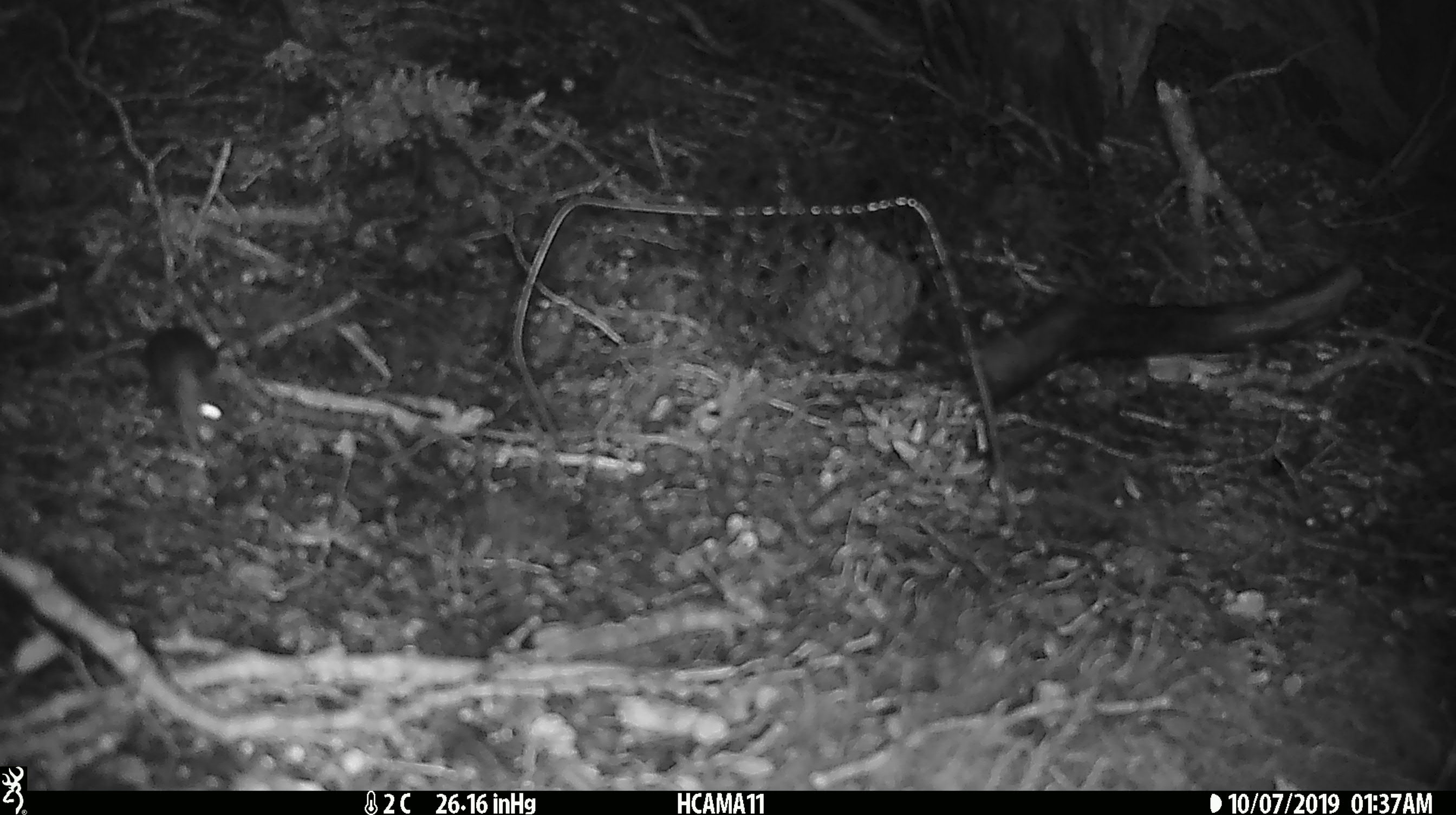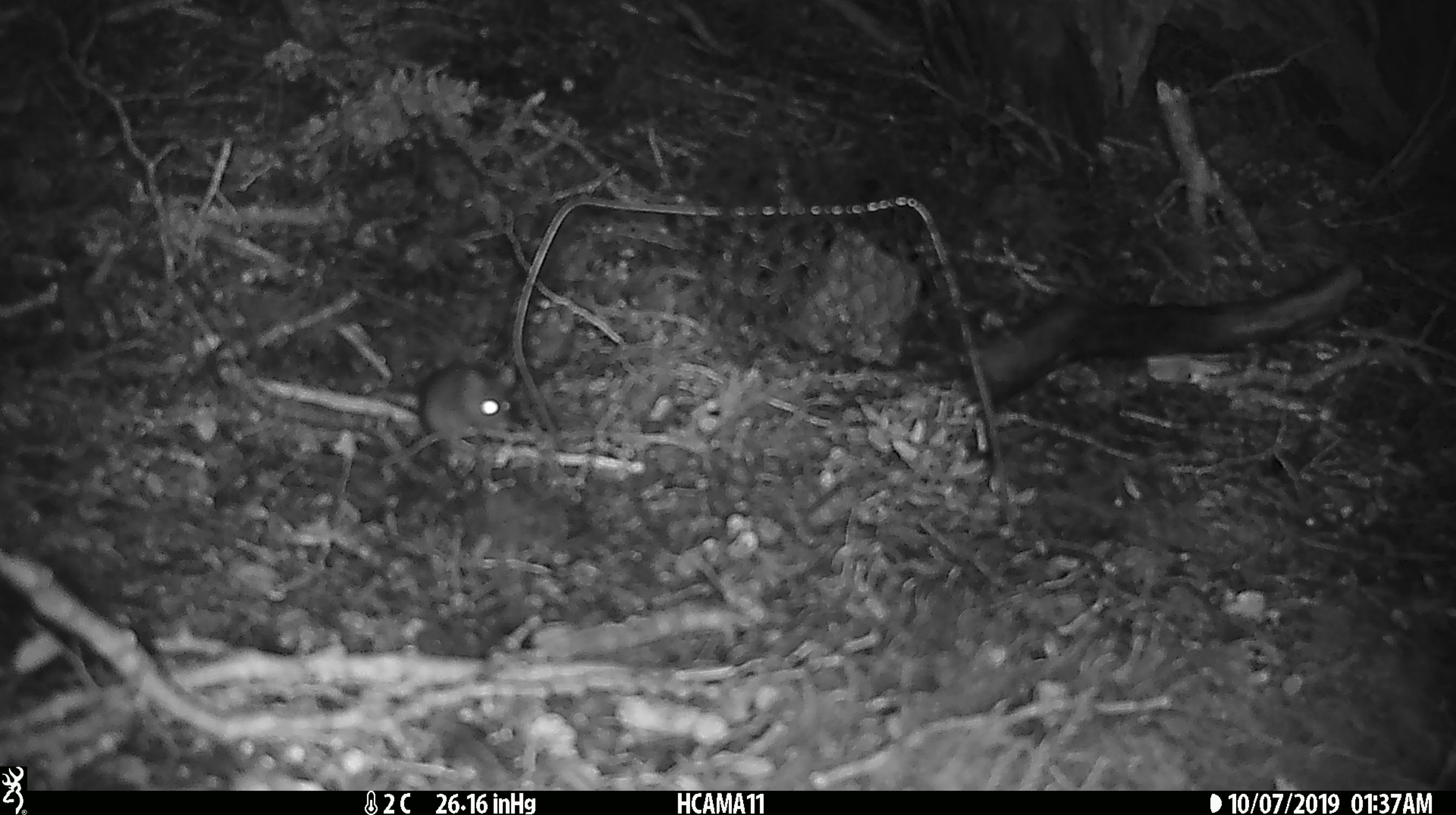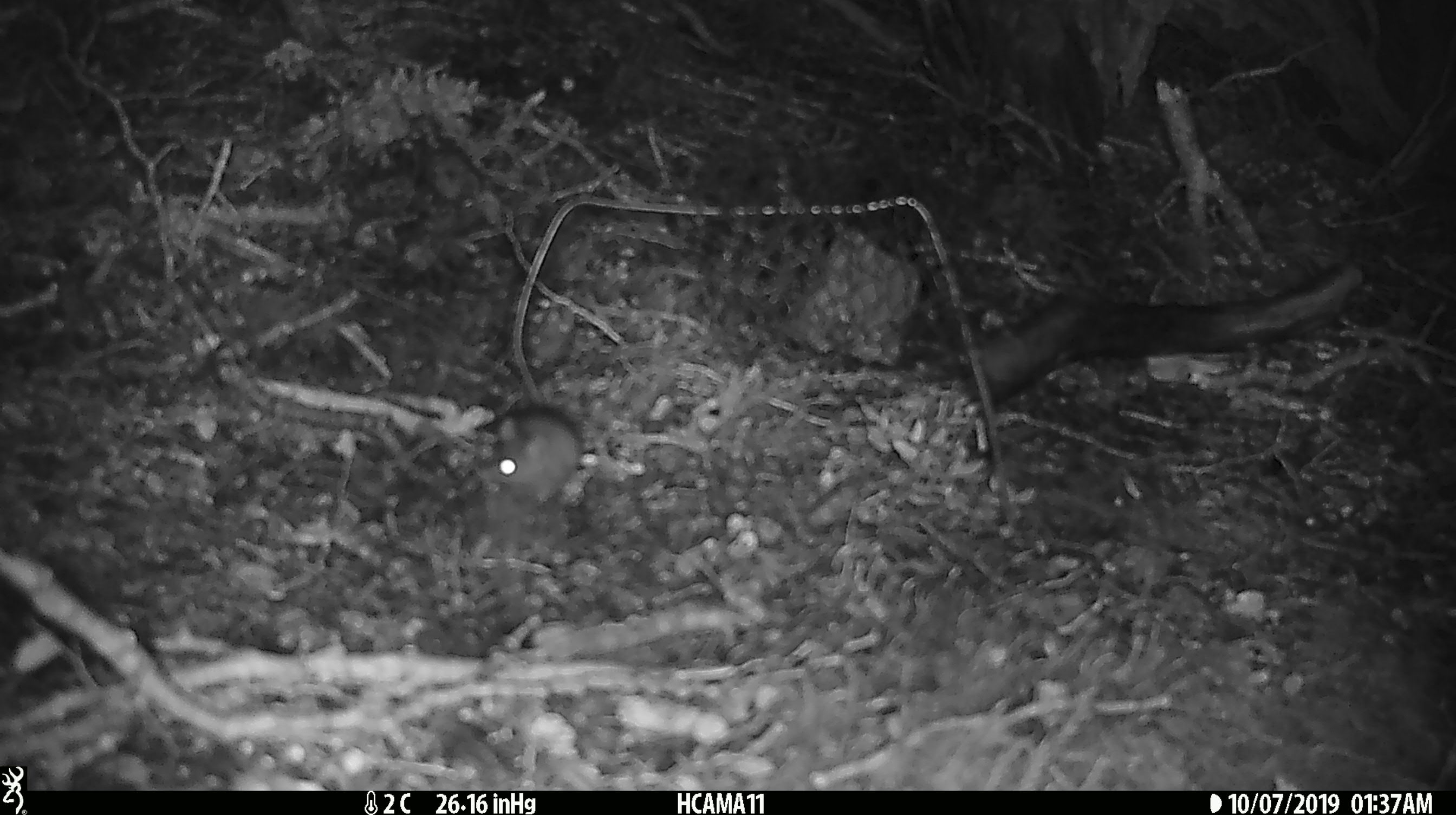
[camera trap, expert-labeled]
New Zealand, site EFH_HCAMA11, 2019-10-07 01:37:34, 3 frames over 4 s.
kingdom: Animalia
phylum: Chordata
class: Mammalia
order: Rodentia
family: Muridae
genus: Mus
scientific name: Mus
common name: mouse